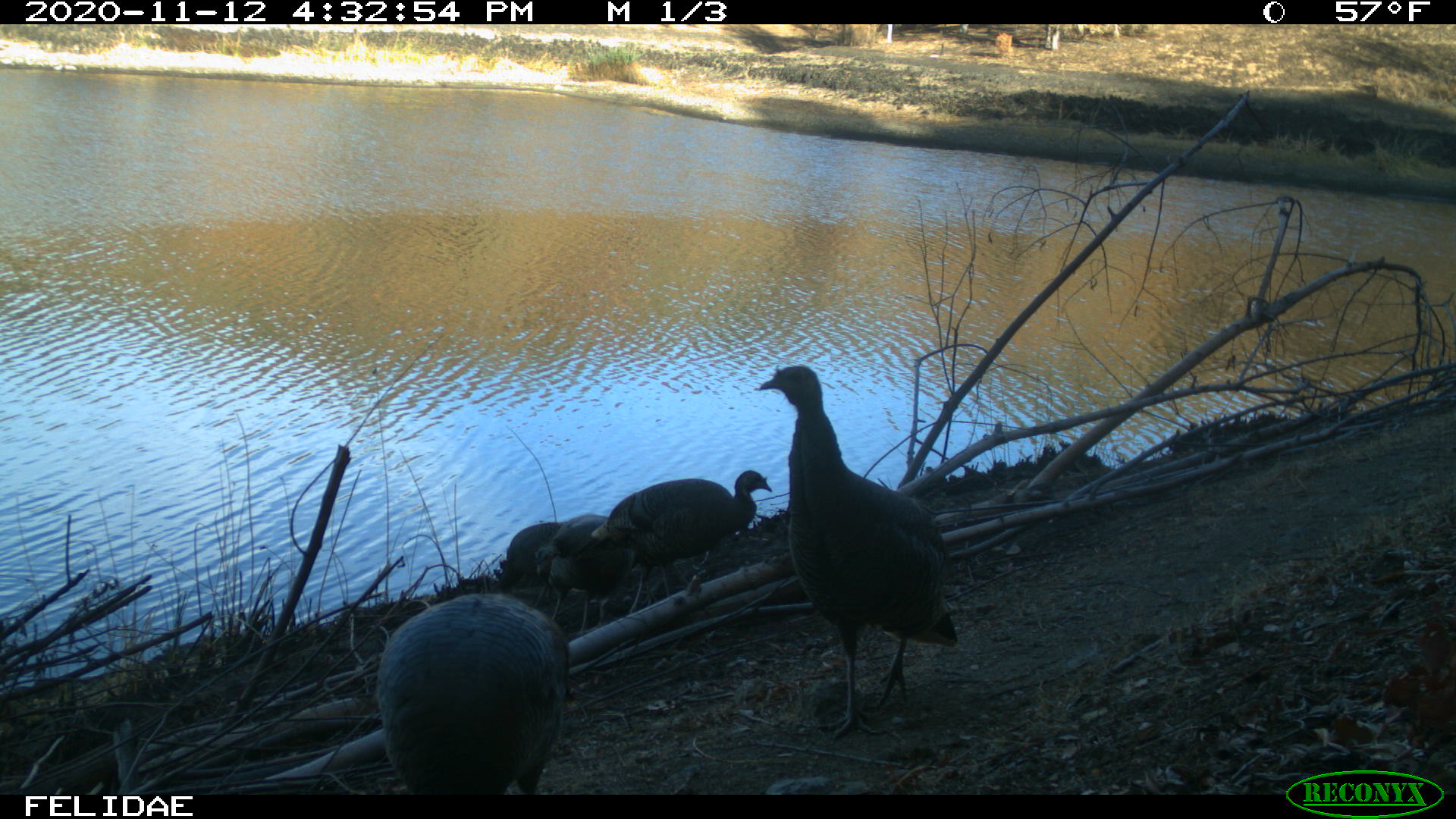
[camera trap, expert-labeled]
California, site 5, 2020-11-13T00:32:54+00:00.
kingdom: Animalia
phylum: Chordata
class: Aves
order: Galliformes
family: Phasianidae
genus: Meleagris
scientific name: Meleagris gallopavo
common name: turkey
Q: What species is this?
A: Turkey (Meleagris gallopavo).